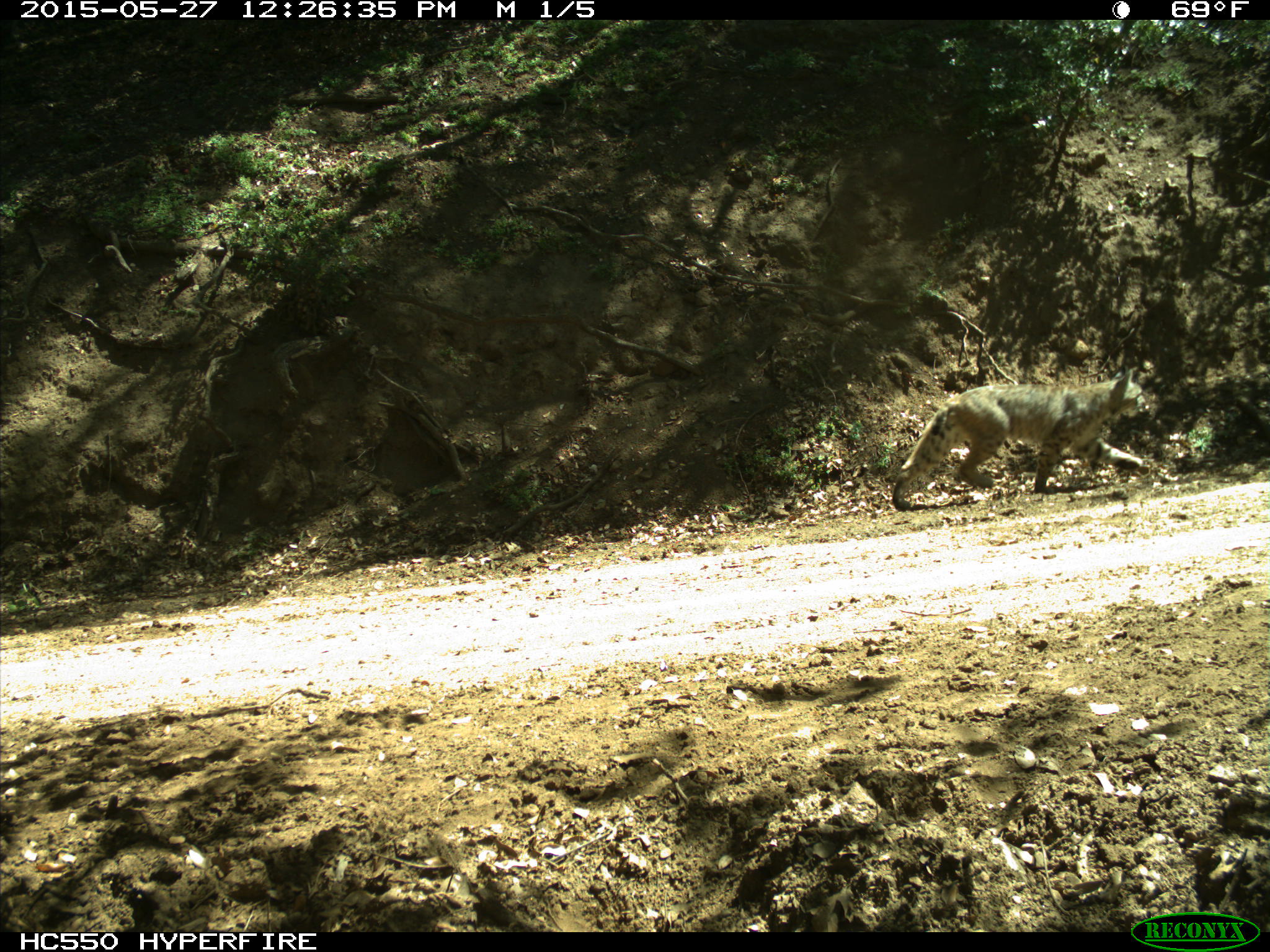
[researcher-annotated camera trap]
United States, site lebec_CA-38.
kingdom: Animalia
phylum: Chordata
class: Mammalia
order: Carnivora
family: Felidae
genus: Lynx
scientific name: Lynx rufus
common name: bobcat